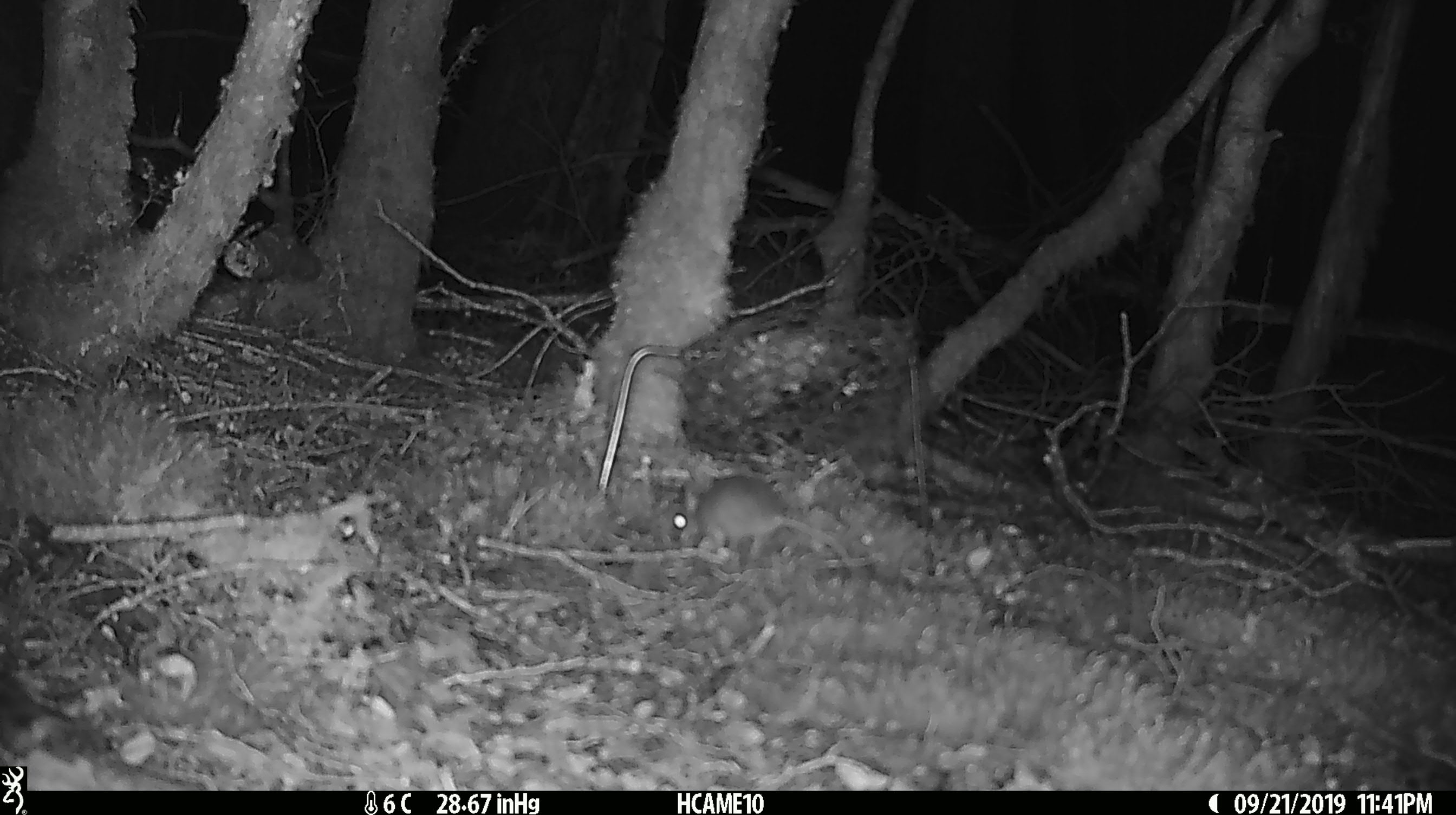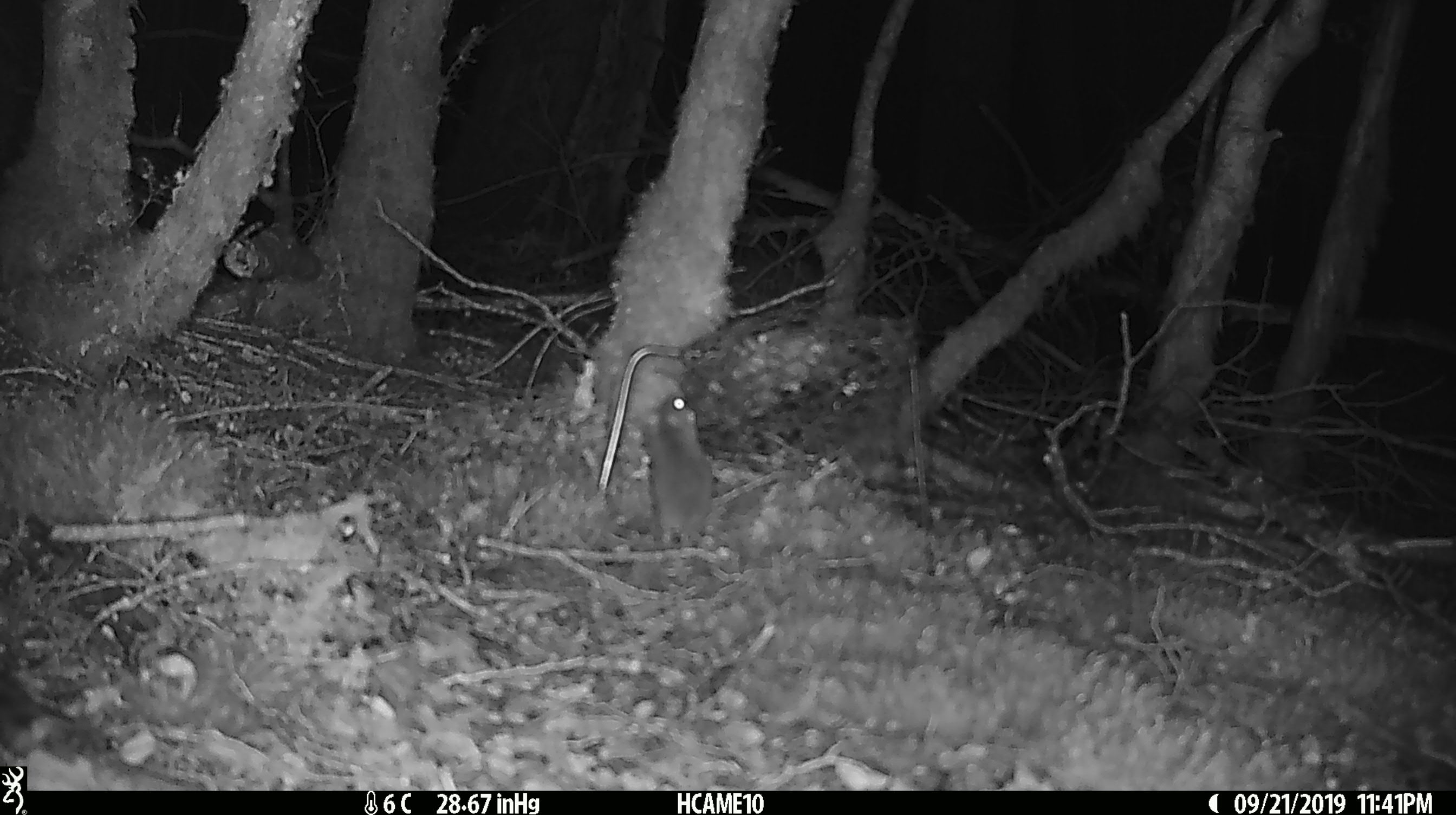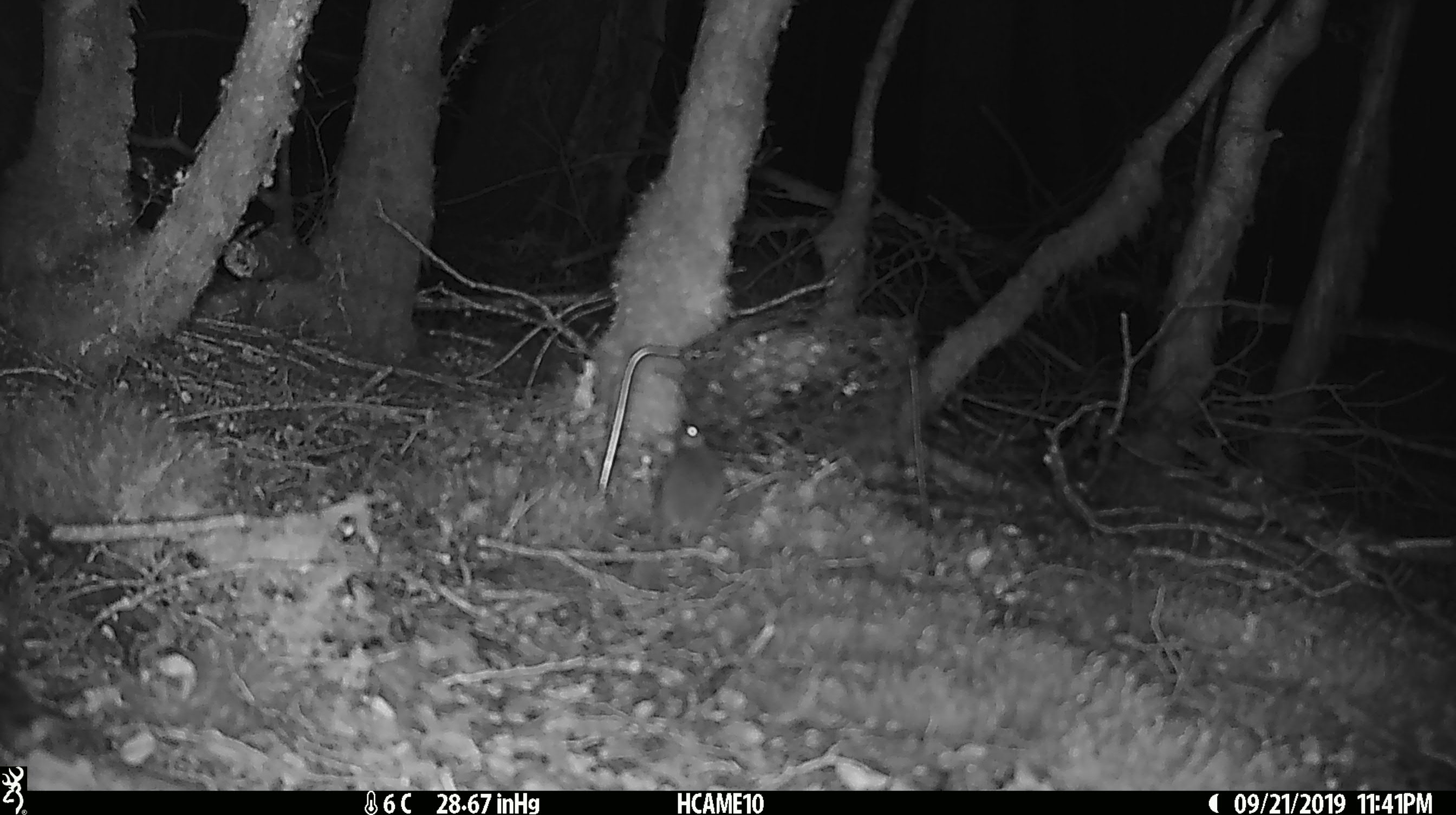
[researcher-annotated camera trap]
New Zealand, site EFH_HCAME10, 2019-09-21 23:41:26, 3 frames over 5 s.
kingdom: Animalia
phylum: Chordata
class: Mammalia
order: Rodentia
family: Muridae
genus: Mus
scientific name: Mus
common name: mouse